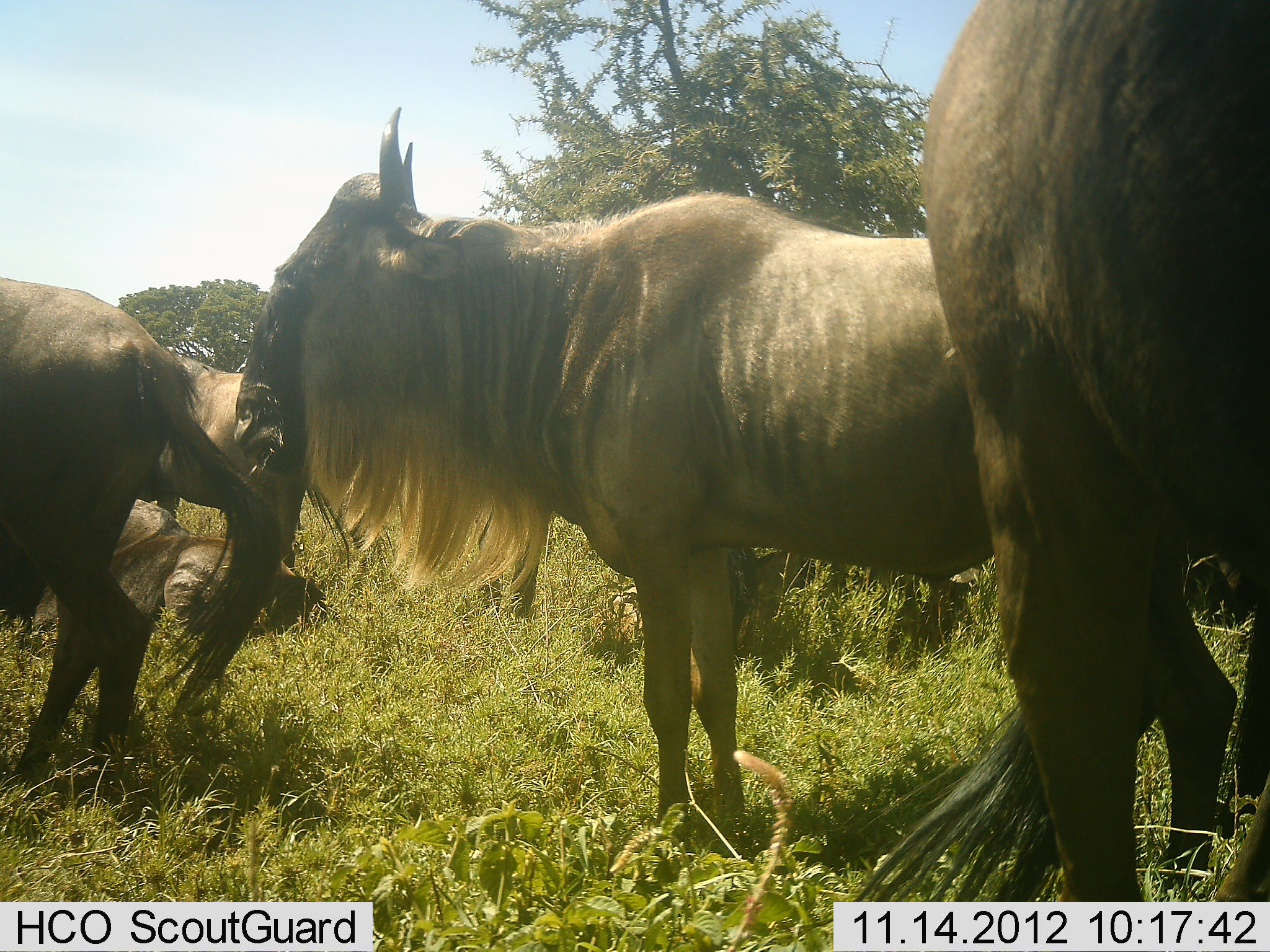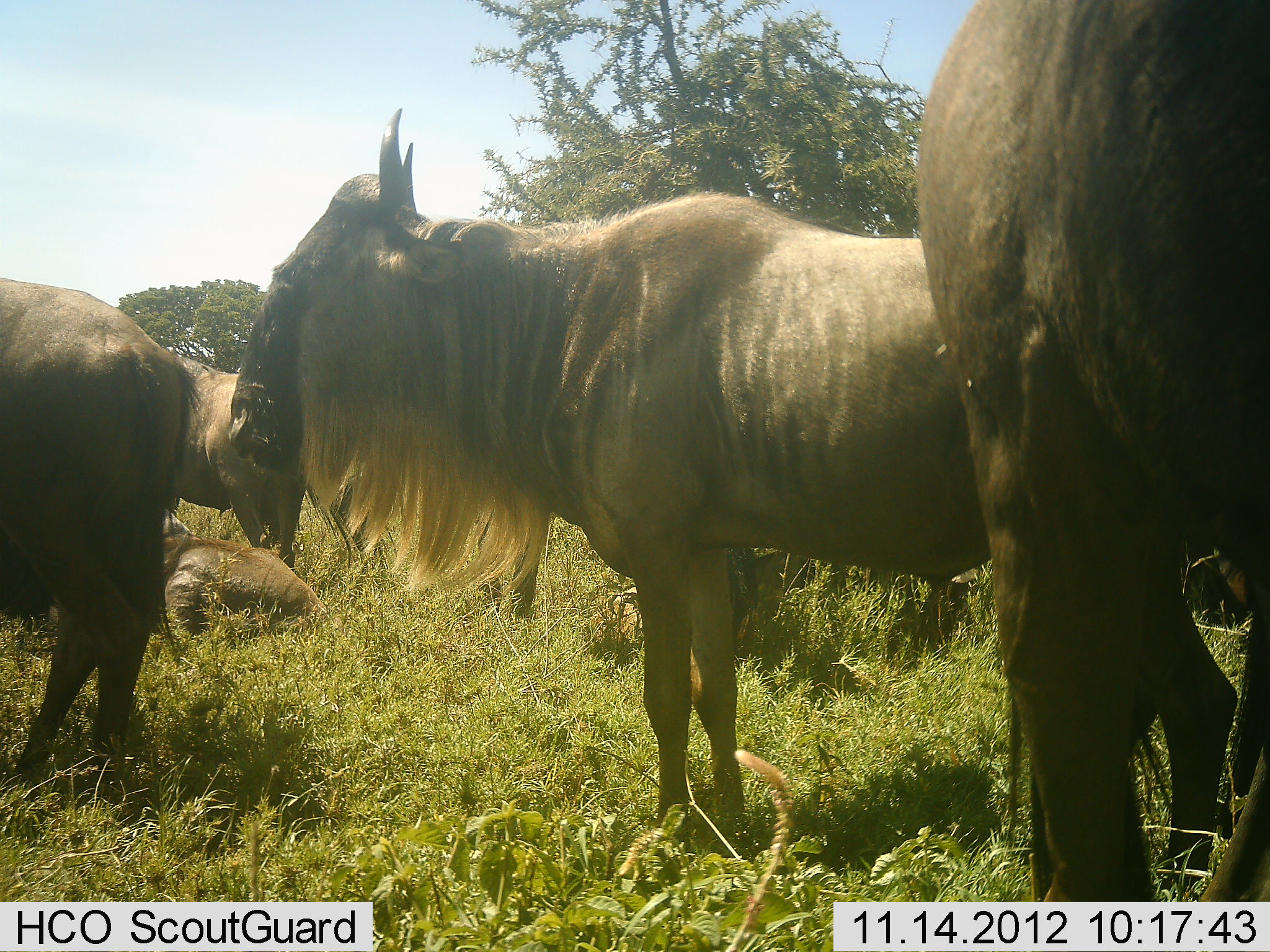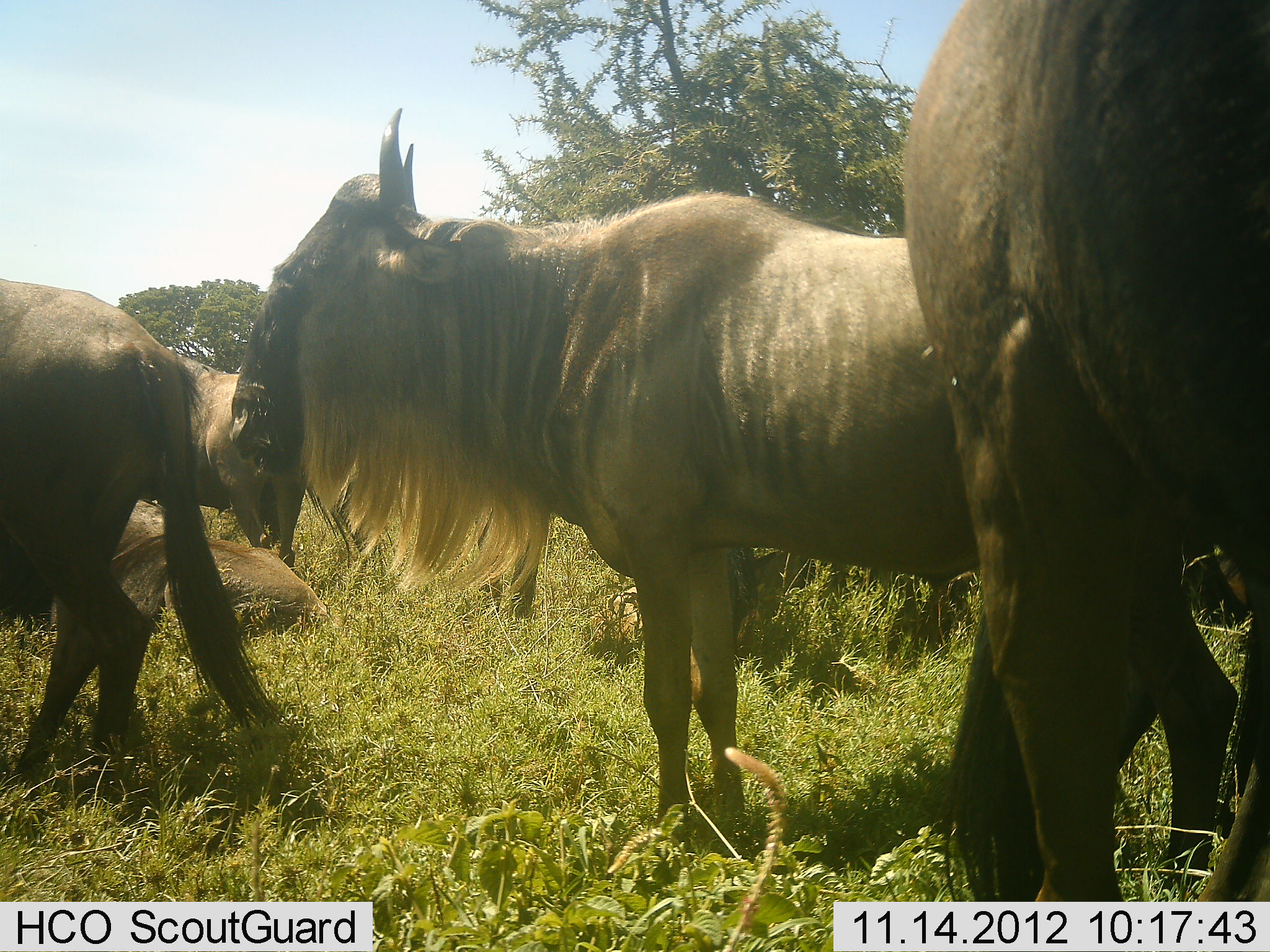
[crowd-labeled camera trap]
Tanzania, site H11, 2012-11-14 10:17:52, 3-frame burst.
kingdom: Animalia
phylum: Chordata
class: Mammalia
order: Artiodactyla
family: Bovidae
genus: Connochaetes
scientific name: Connochaetes taurinus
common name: blue wildebeest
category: wildebeest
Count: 5.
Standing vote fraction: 90%.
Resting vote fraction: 100%.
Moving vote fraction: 10%.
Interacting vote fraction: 0%.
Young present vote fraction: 0%.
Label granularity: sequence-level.